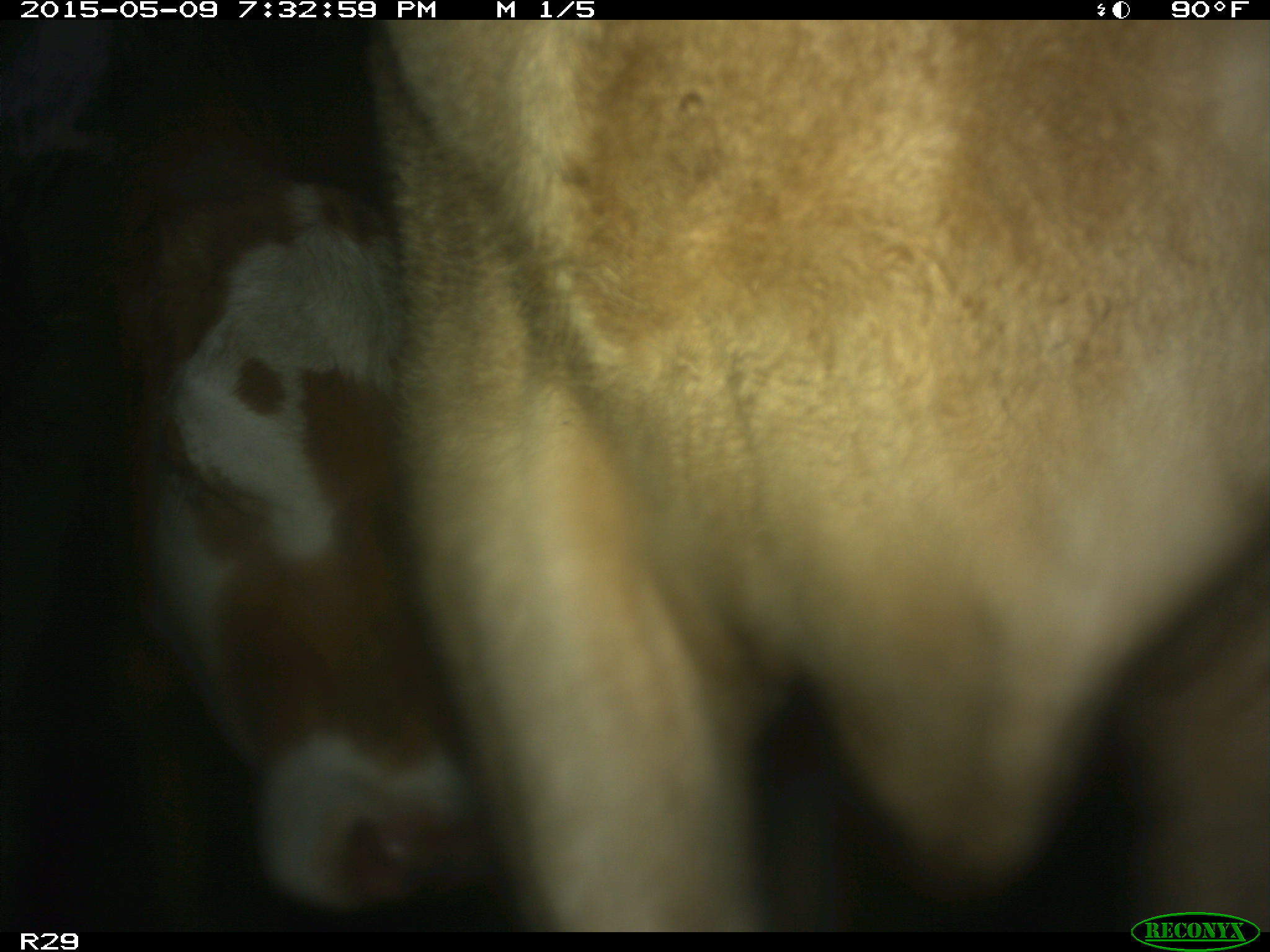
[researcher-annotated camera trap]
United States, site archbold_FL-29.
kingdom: Animalia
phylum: Chordata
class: Mammalia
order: Artiodactyla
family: Bovidae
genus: Bos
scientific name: Bos taurus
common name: domestic cow